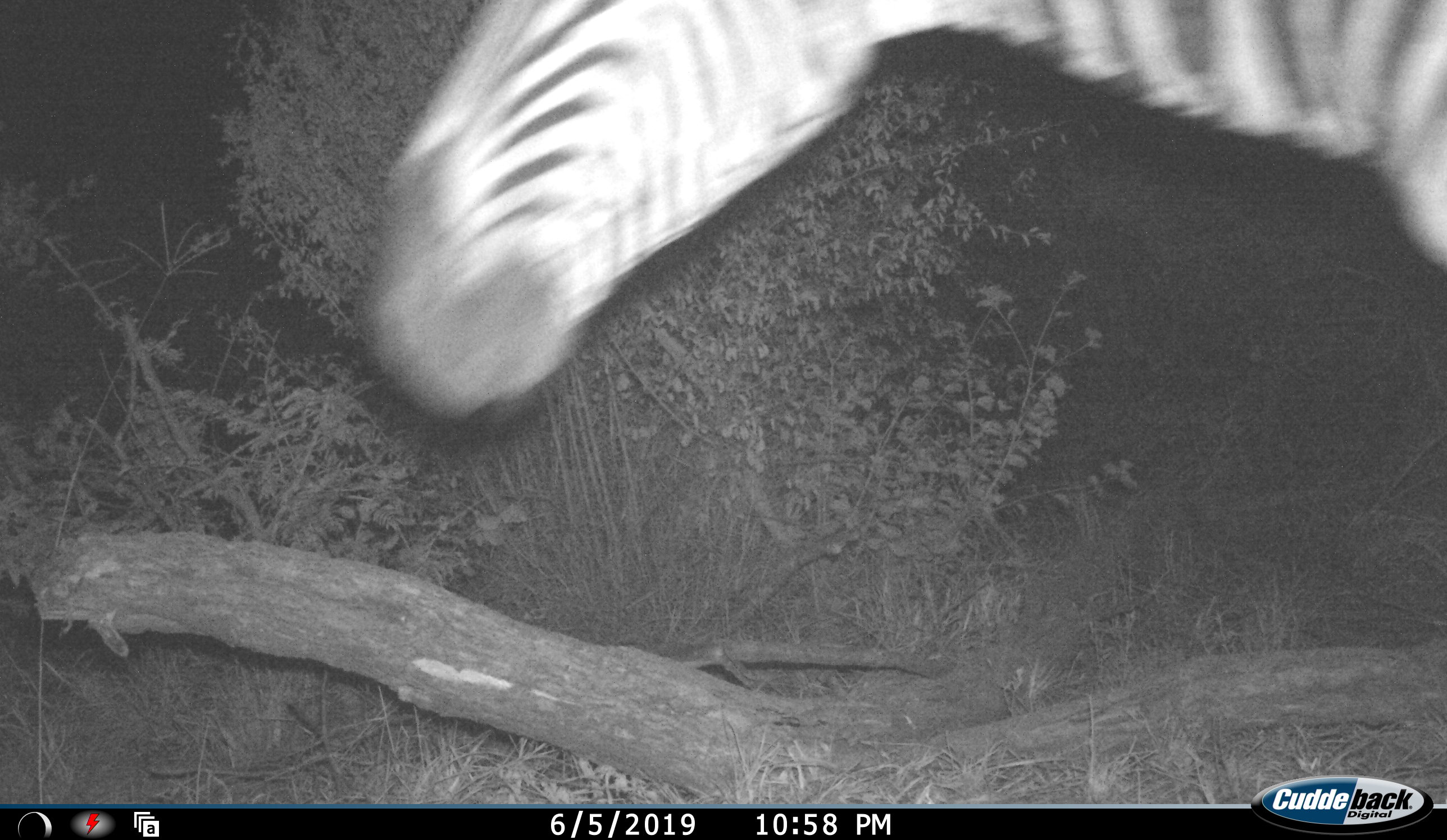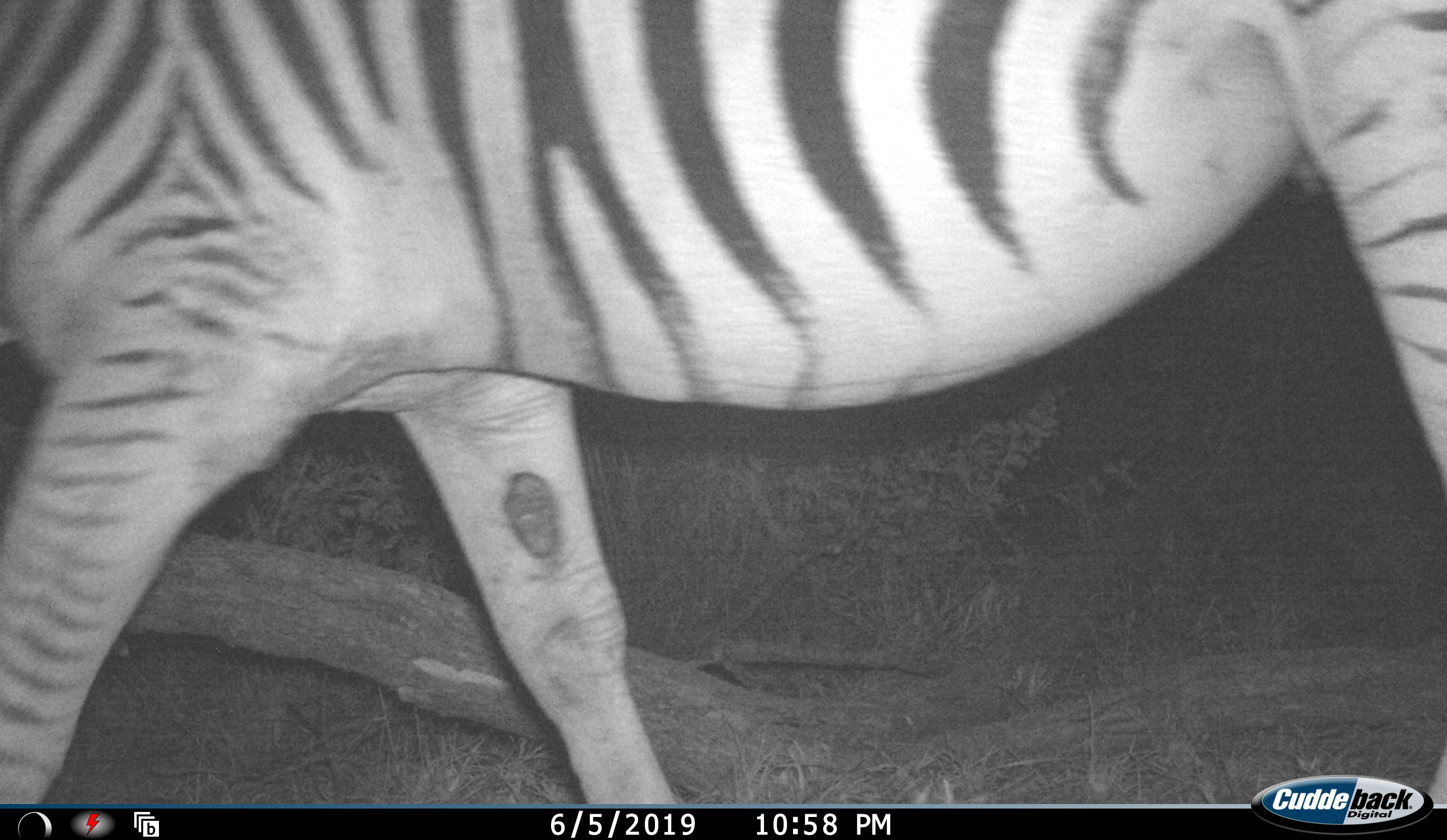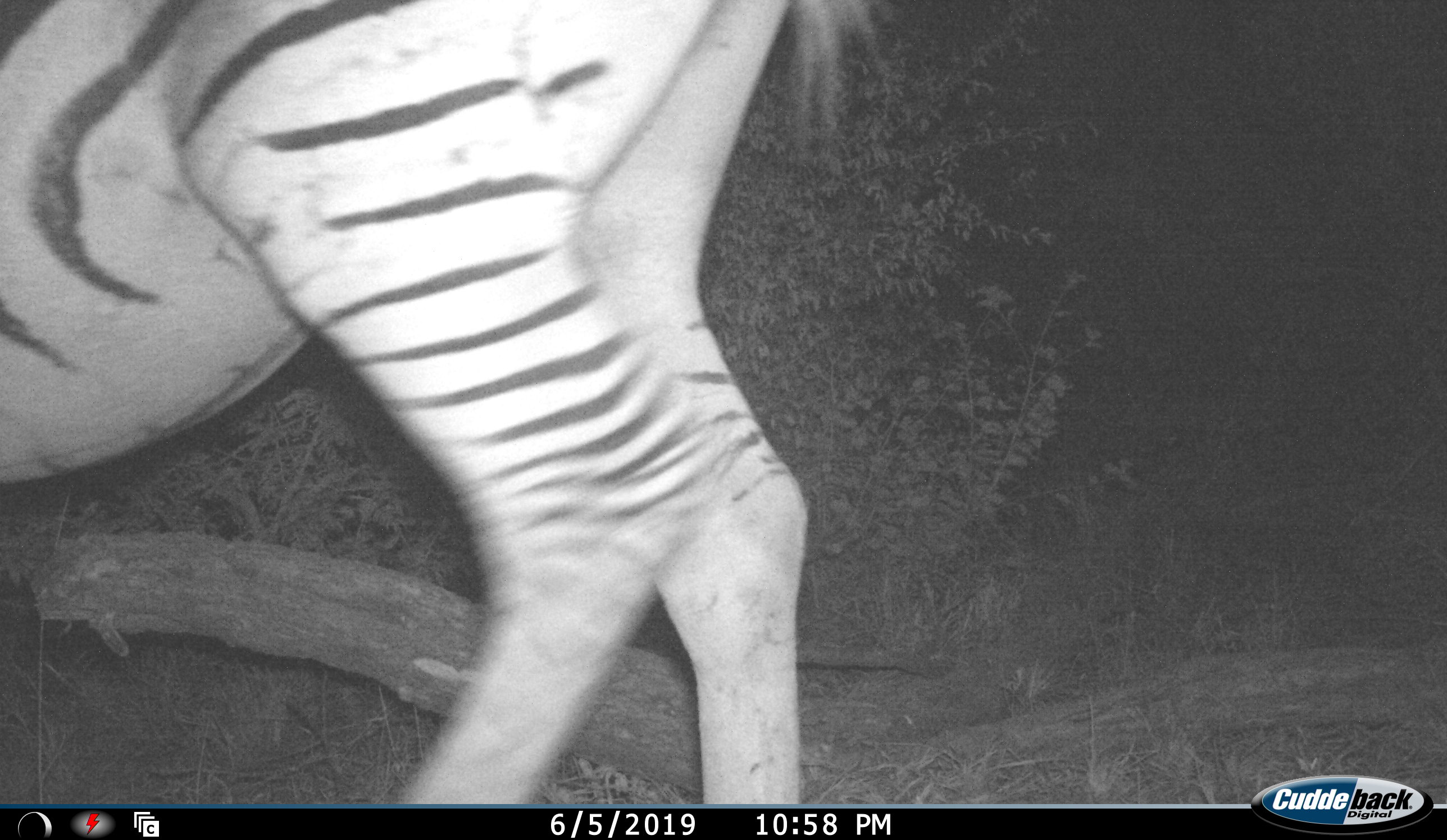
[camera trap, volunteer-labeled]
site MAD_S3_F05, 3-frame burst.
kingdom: Animalia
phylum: Chordata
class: Mammalia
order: Perissodactyla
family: Equidae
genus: Equus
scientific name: Equus quagga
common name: plains zebra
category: zebraplains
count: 1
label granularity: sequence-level